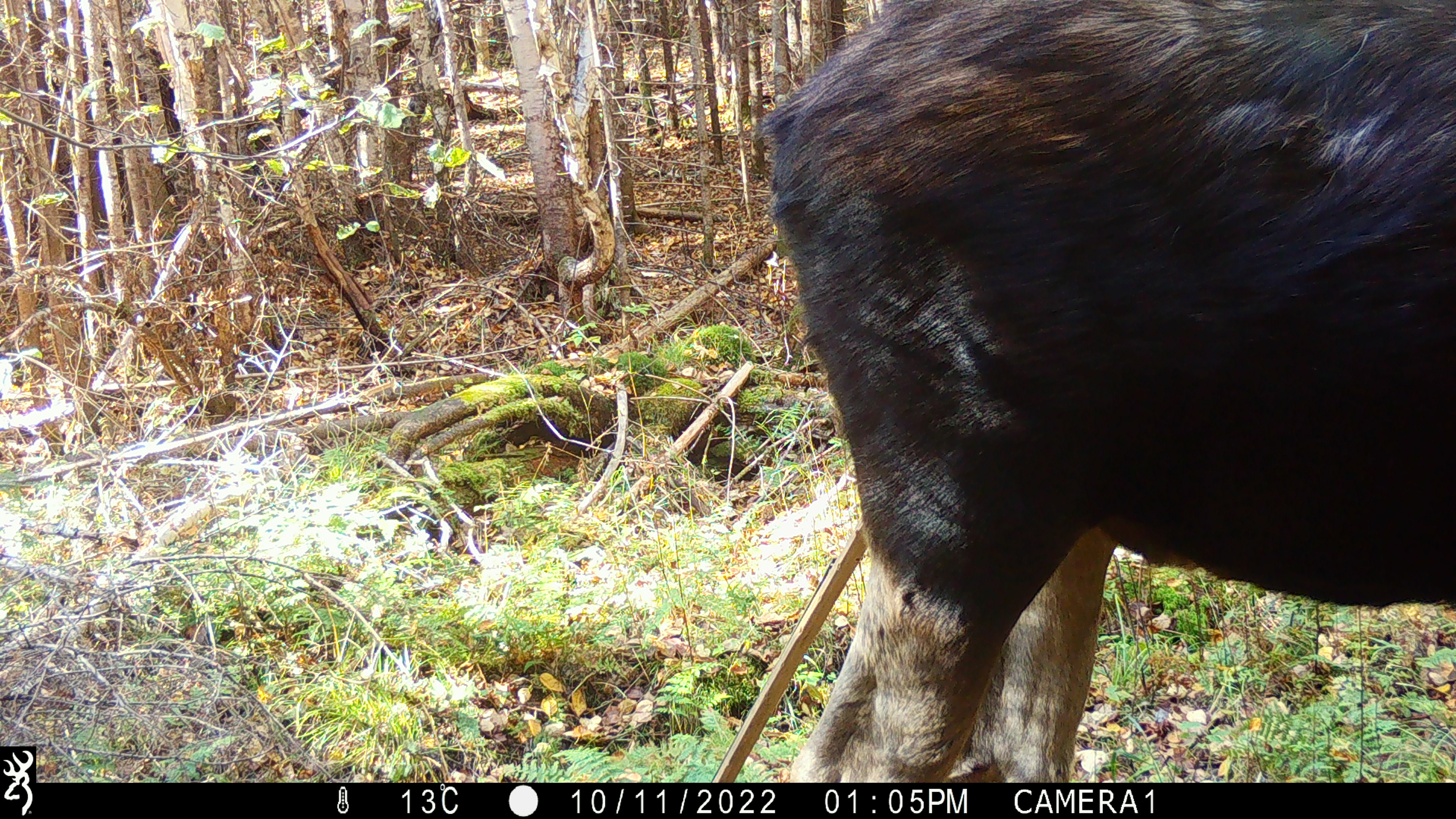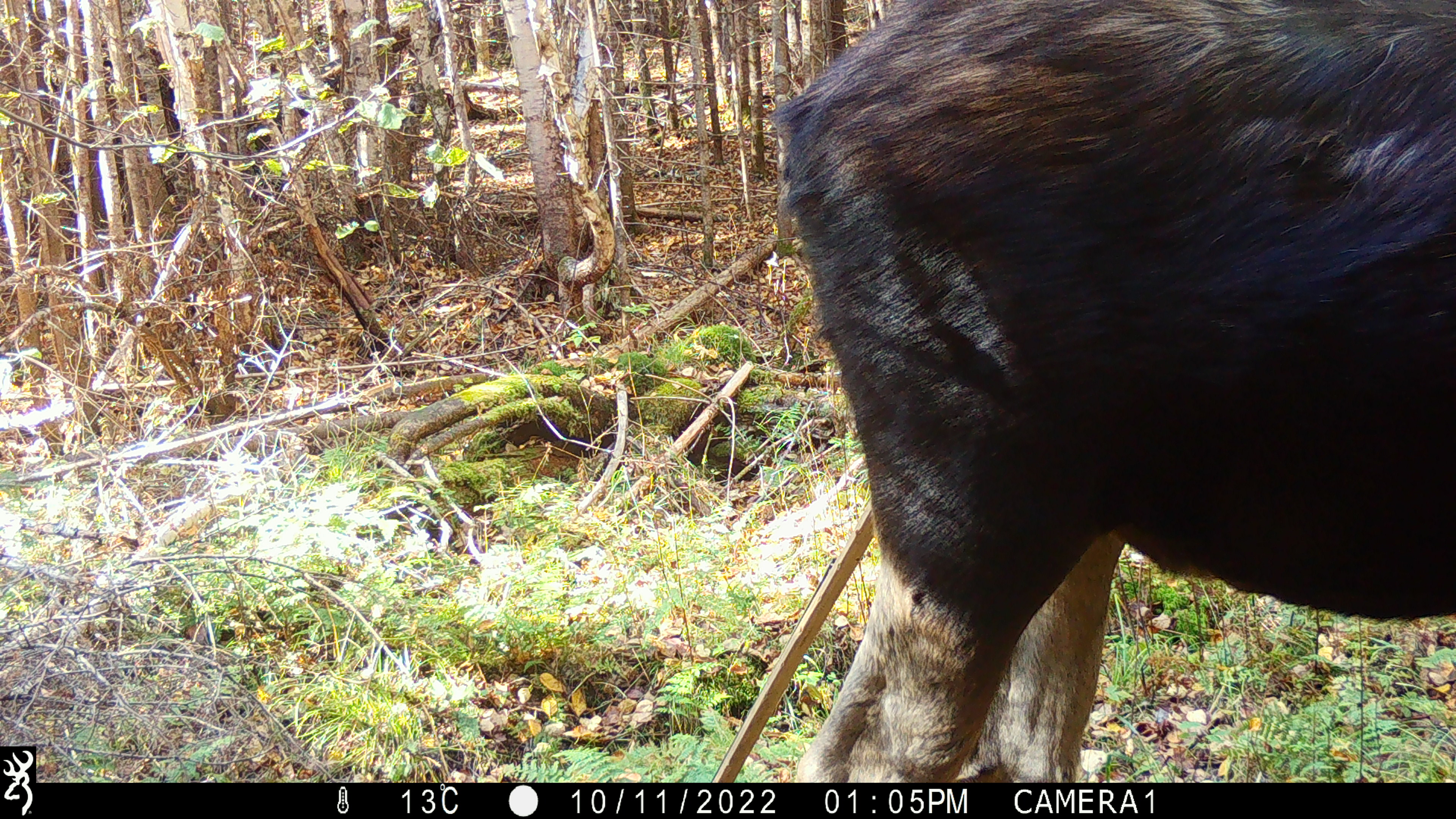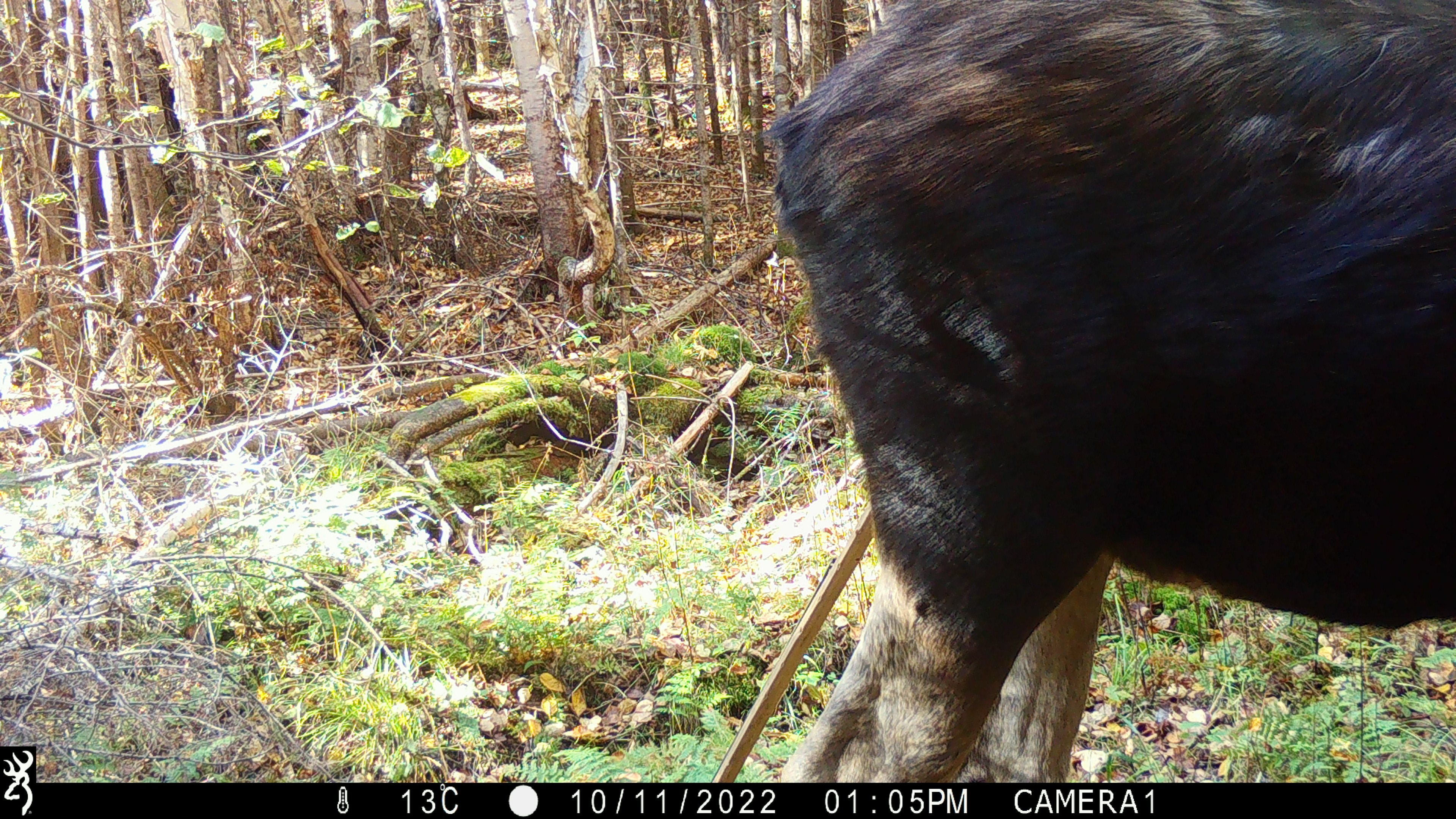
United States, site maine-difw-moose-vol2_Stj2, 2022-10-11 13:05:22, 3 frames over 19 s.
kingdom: Animalia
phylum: Chordata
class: Mammalia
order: Artiodactyla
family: Cervidae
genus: Alces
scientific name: Alces alces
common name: moose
Moose (Alces alces).